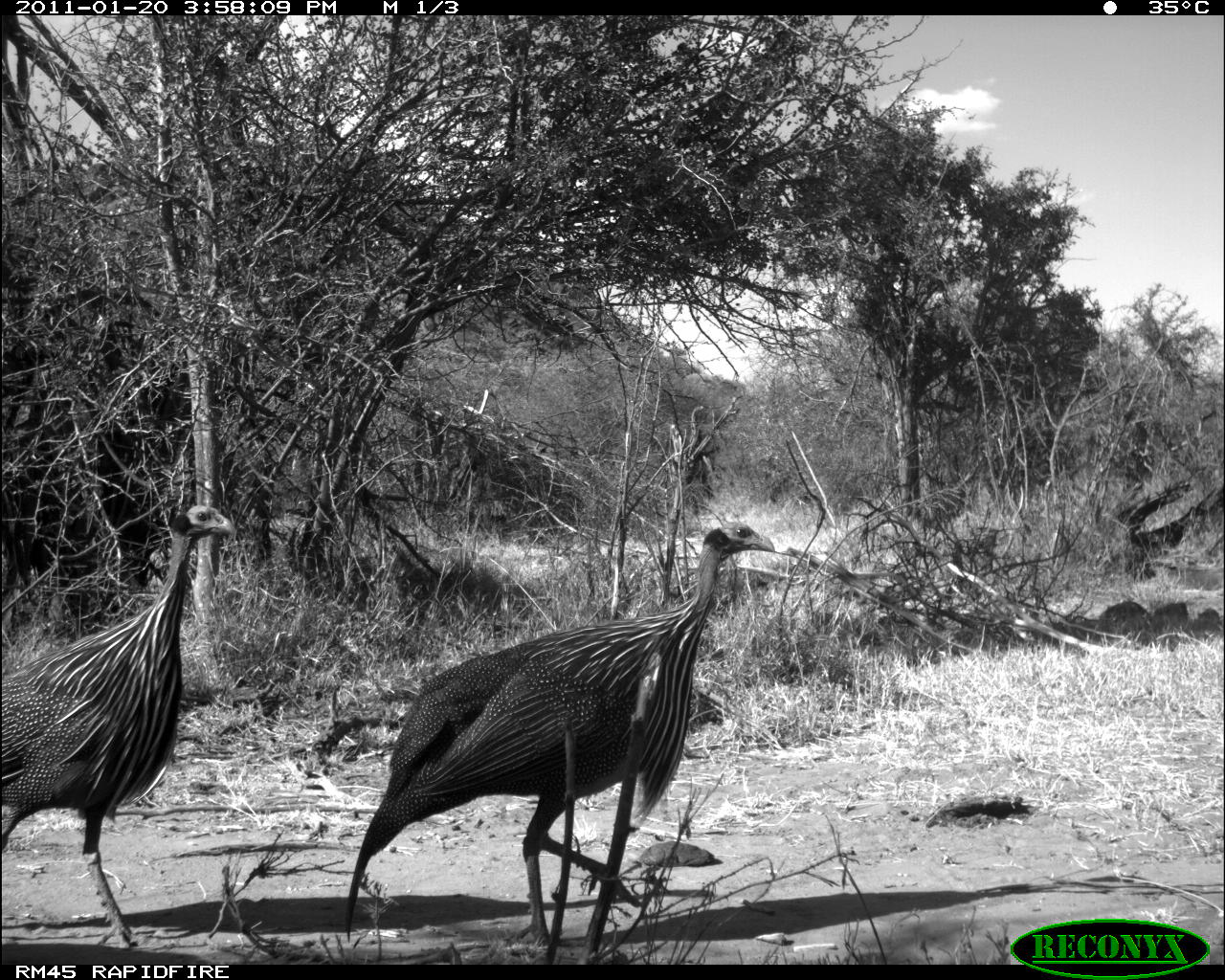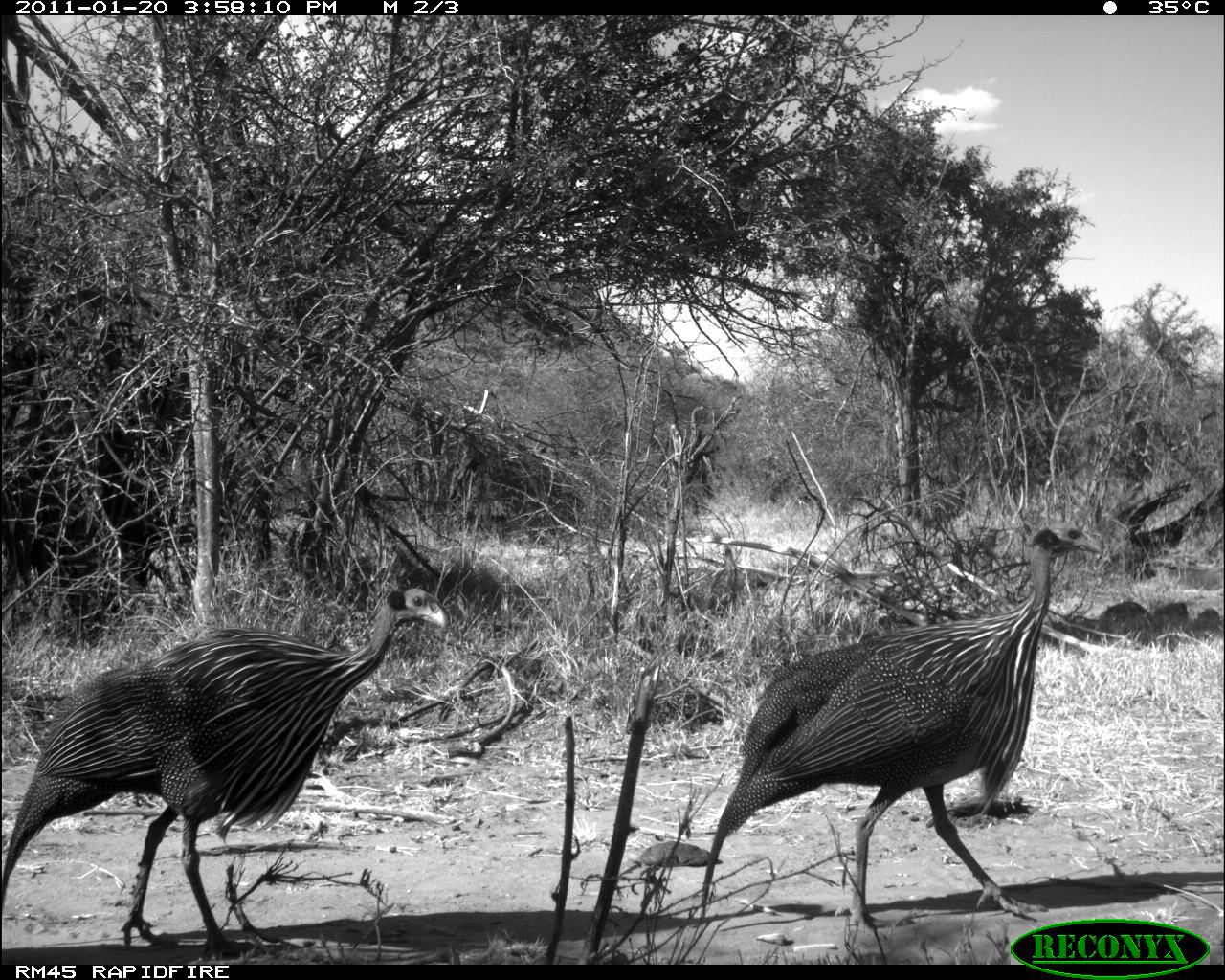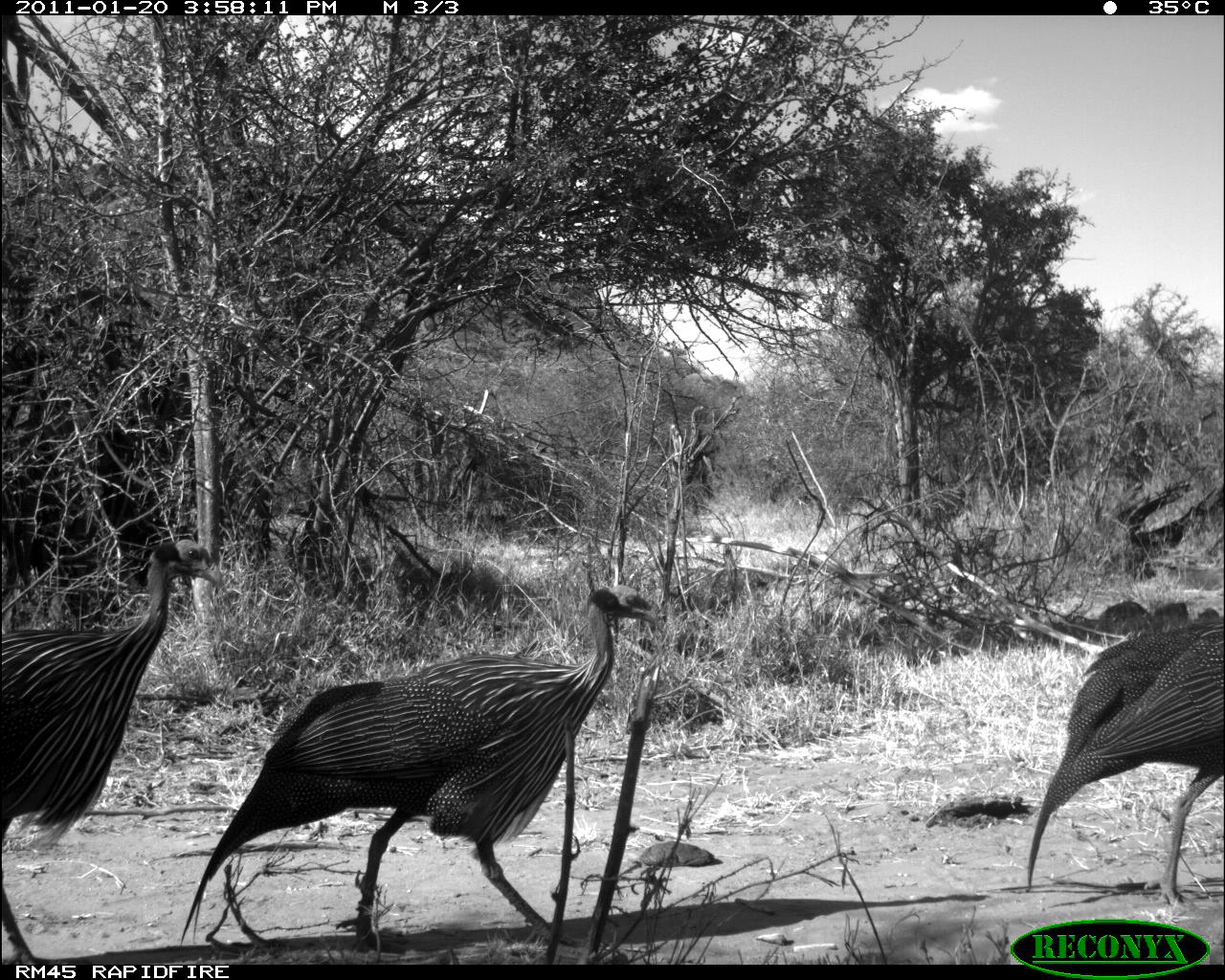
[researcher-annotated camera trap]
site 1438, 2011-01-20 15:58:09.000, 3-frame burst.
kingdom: Animalia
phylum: Chordata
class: Aves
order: Galliformes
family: Numididae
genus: Acryllium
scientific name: Acryllium vulturinum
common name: vulturine guineafowl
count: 2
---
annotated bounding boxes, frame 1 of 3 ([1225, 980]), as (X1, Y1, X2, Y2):
acryllium vulturinum: (339, 517, 777, 963); (0, 499, 236, 952)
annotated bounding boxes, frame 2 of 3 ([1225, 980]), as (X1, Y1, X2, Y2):
acryllium vulturinum: (695, 516, 1106, 945); (0, 582, 451, 963)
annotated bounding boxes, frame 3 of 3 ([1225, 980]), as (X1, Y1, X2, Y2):
acryllium vulturinum: (176, 580, 660, 955); (0, 534, 224, 963); (1022, 611, 1224, 909)